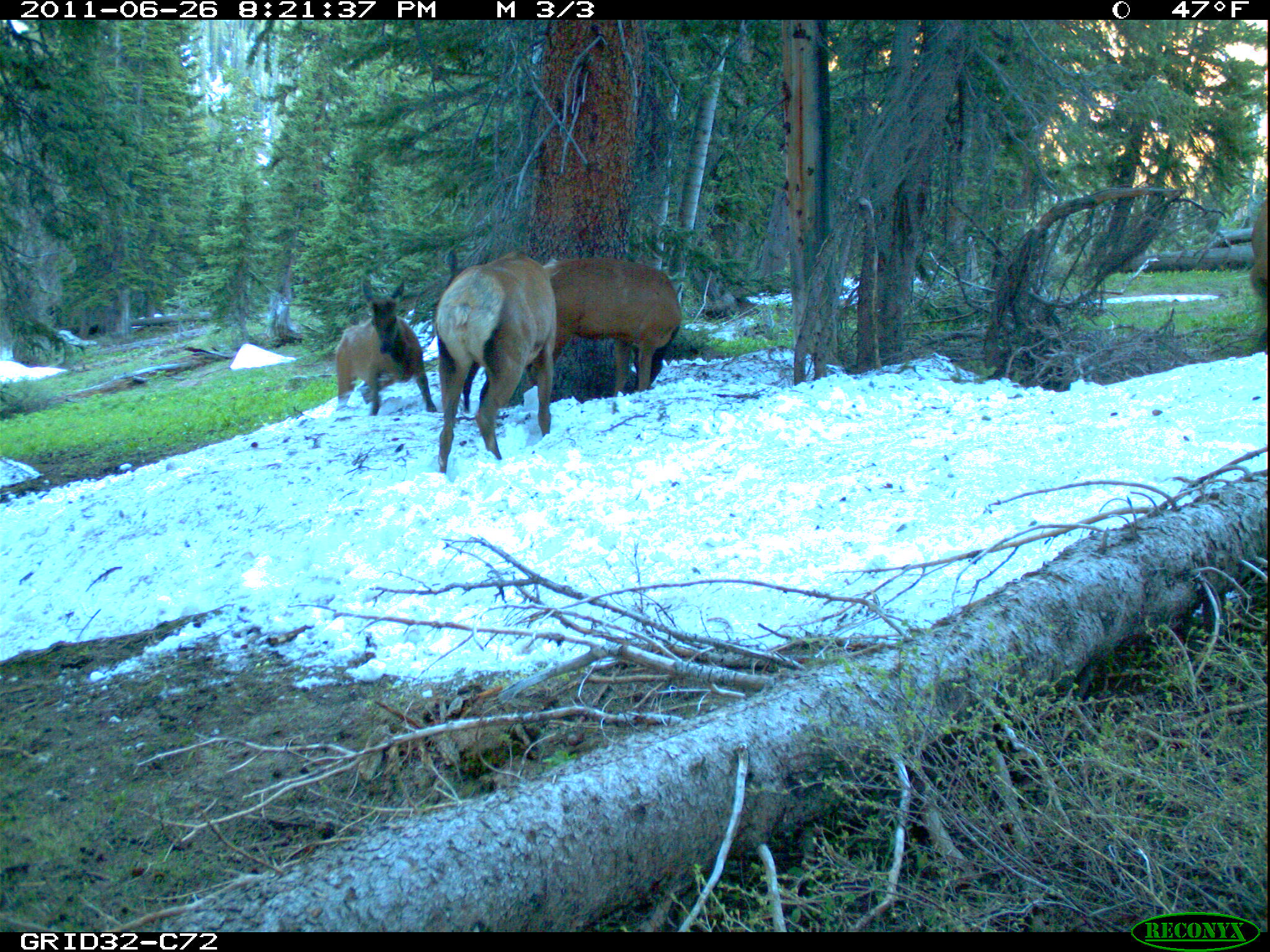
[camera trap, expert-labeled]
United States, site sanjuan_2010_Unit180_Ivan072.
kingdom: Animalia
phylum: Chordata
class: Mammalia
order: Artiodactyla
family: Cervidae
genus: Cervus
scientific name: Cervus elaphus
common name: red deer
Cervus elaphus (red deer).